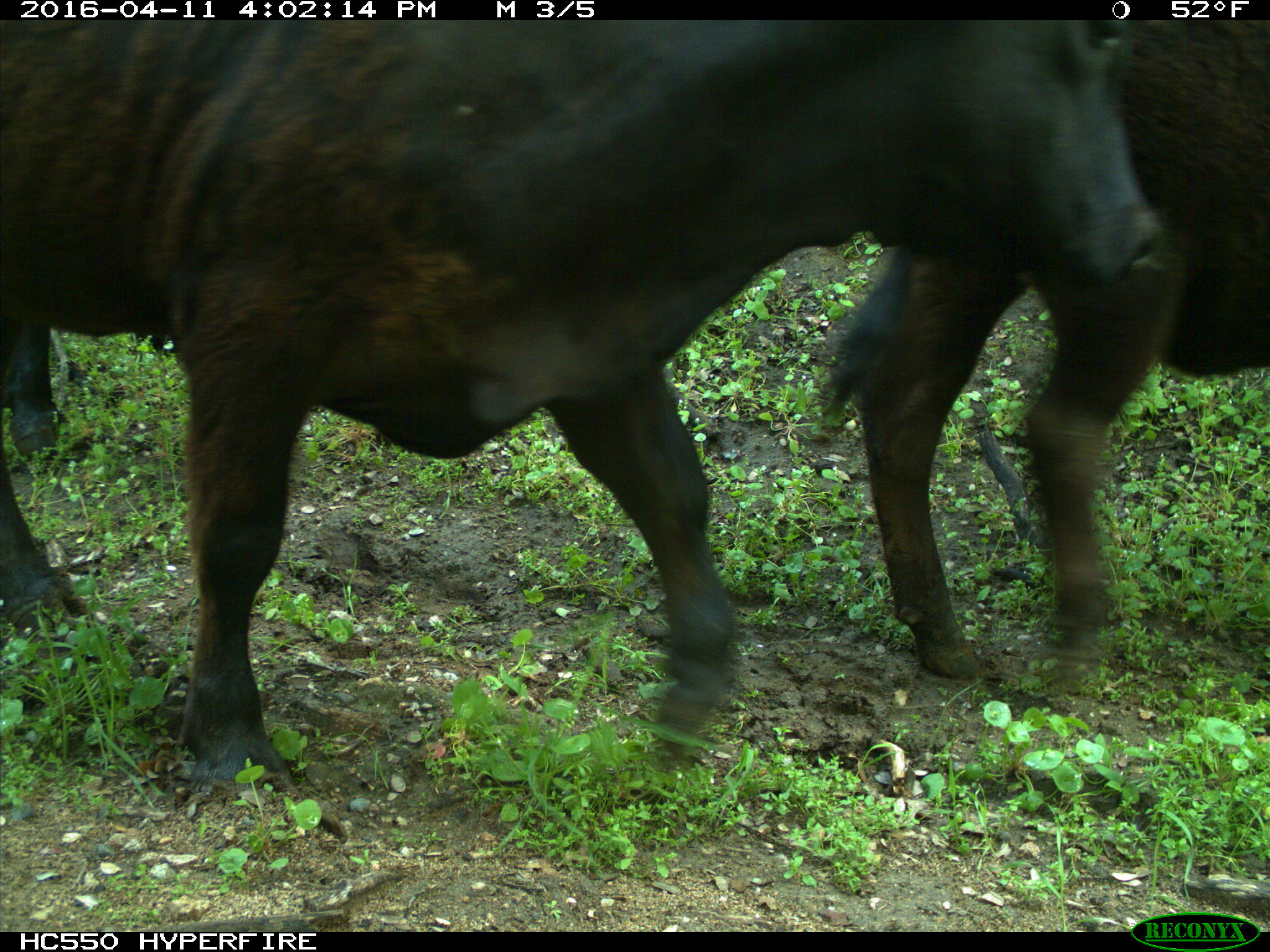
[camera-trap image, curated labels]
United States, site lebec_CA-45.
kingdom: Animalia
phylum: Chordata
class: Mammalia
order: Artiodactyla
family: Bovidae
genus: Bos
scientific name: Bos taurus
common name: domestic cow